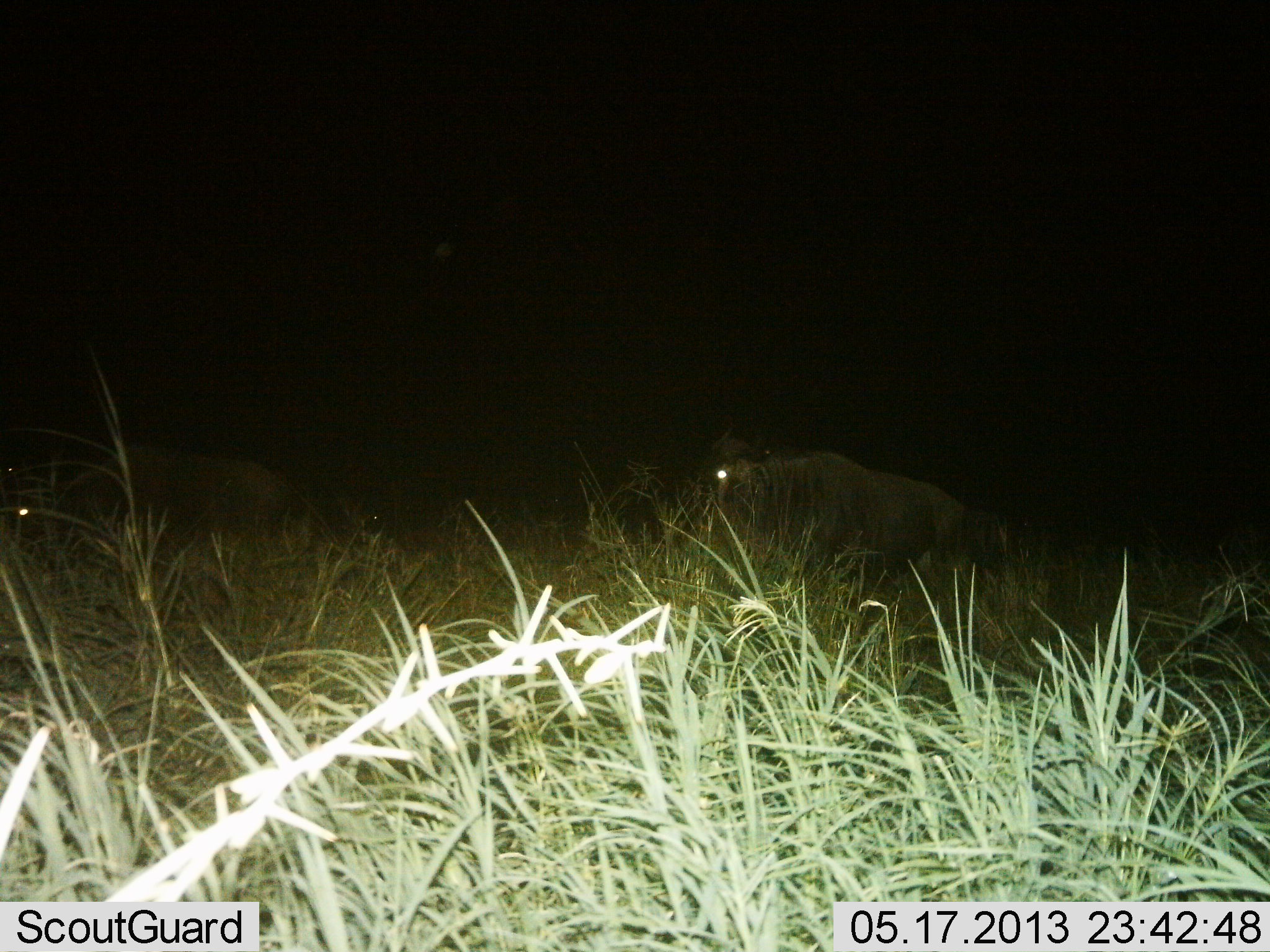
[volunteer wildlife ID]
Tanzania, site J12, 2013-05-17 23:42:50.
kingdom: Animalia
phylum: Chordata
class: Mammalia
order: Artiodactyla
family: Bovidae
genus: Connochaetes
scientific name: Connochaetes taurinus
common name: blue wildebeest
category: wildebeest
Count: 2.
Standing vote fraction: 29%.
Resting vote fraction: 18%.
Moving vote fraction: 47%.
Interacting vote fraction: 0%.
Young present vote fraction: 0%.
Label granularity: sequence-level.